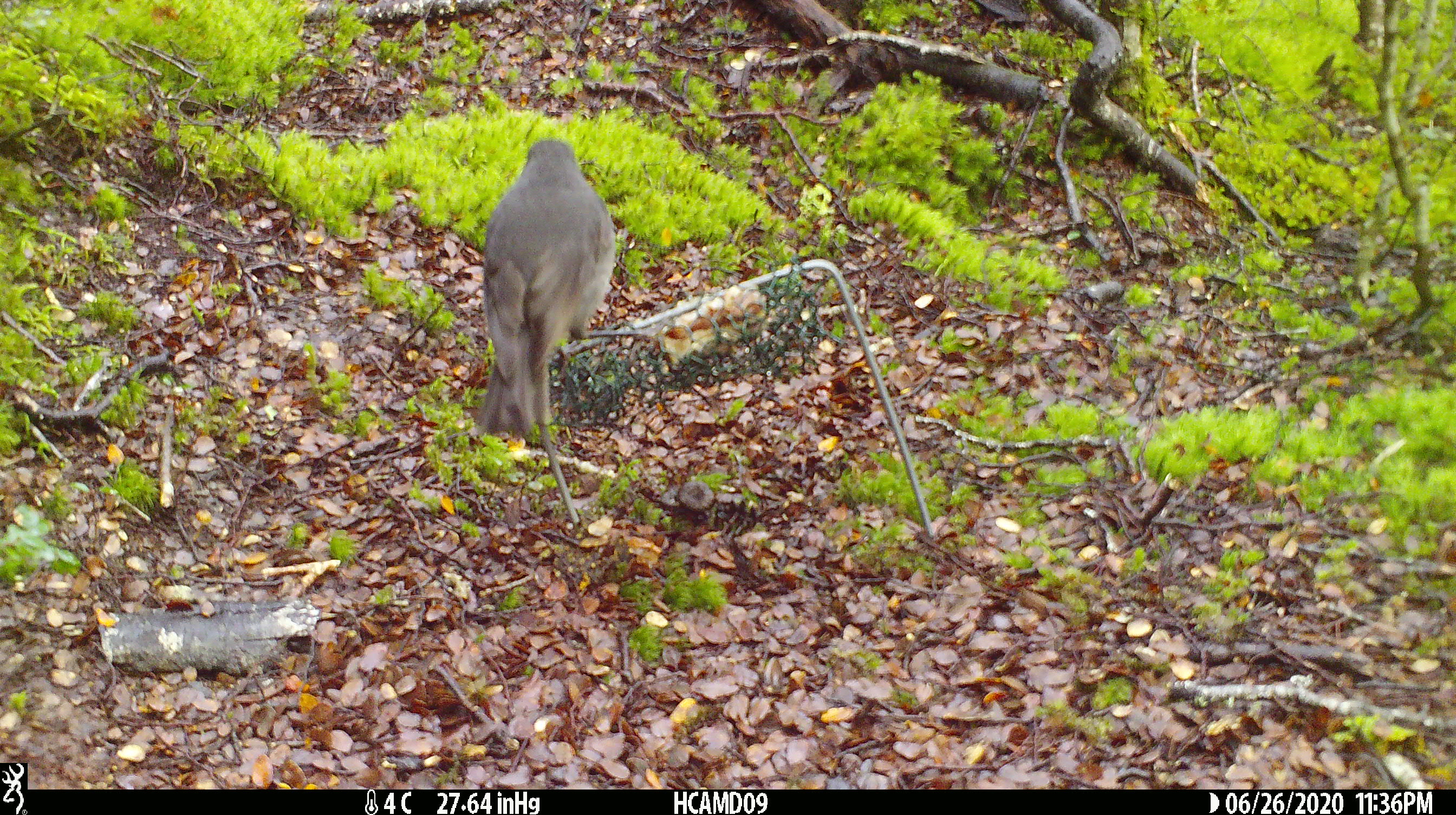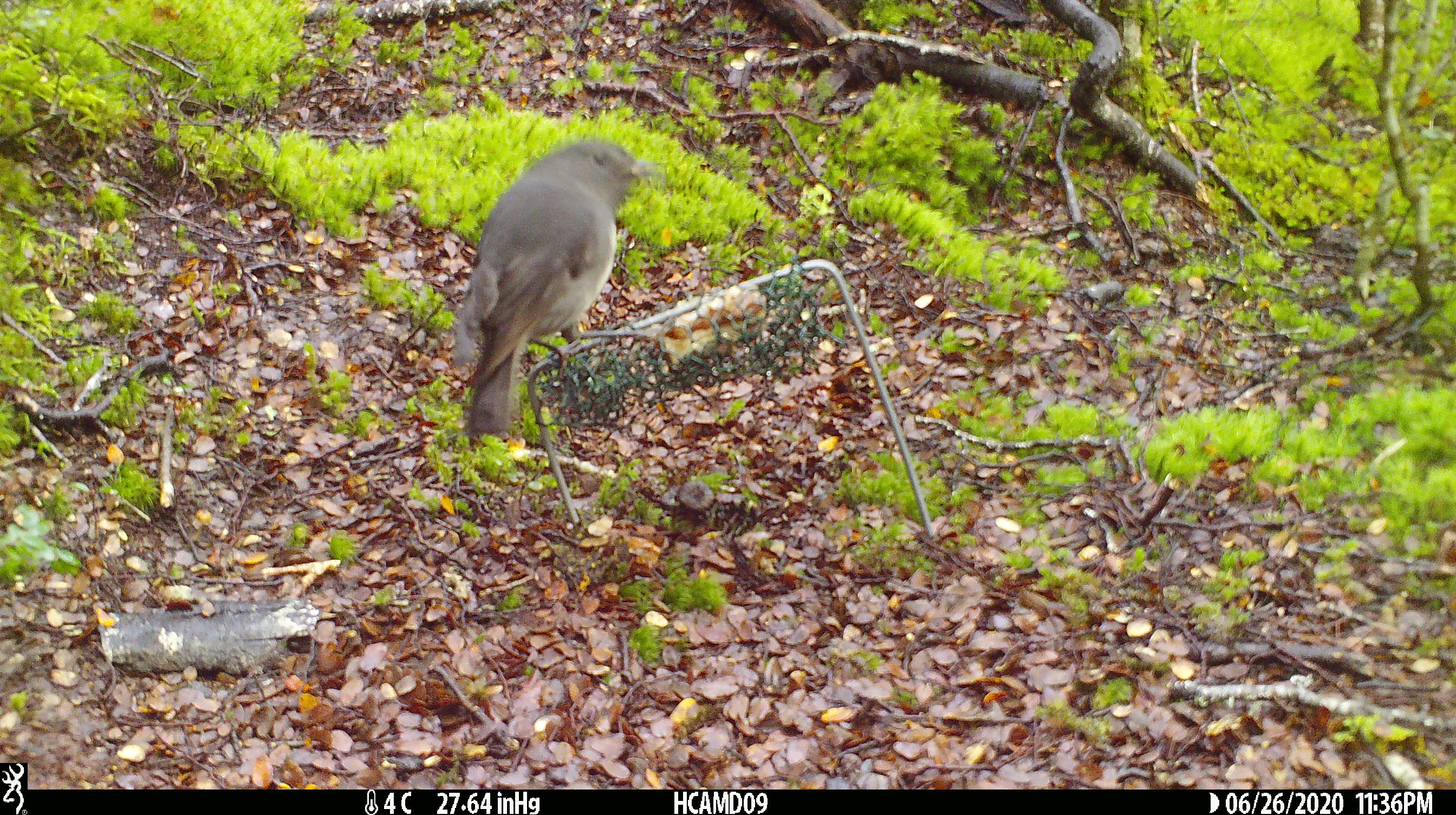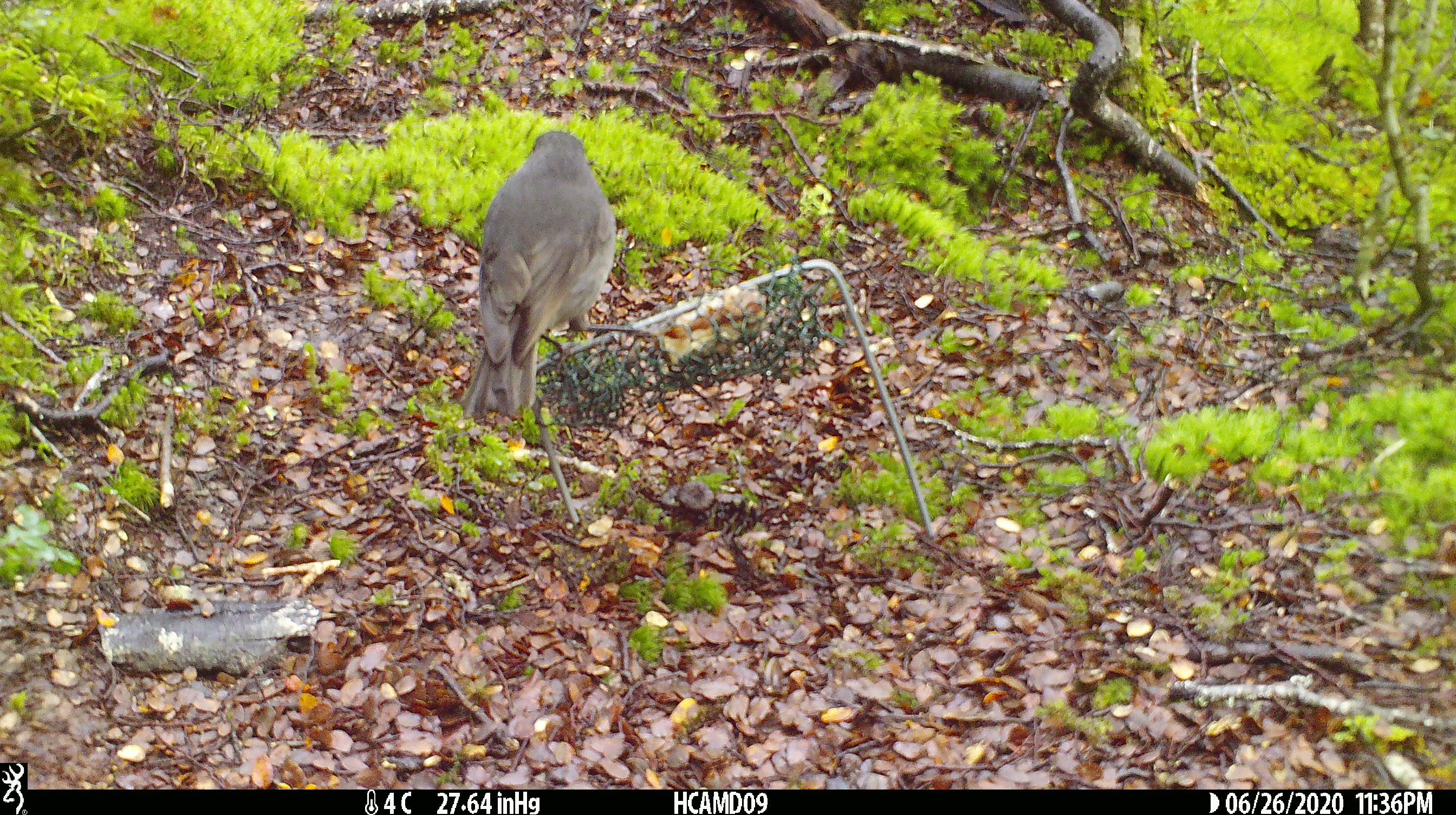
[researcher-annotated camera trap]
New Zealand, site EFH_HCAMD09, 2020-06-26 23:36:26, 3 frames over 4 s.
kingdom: Animalia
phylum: Chordata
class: Aves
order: Passeriformes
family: Petroicidae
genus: Petroica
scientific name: Petroica australis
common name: new zealand robin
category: robin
Robin (new zealand robin) (Petroica australis).